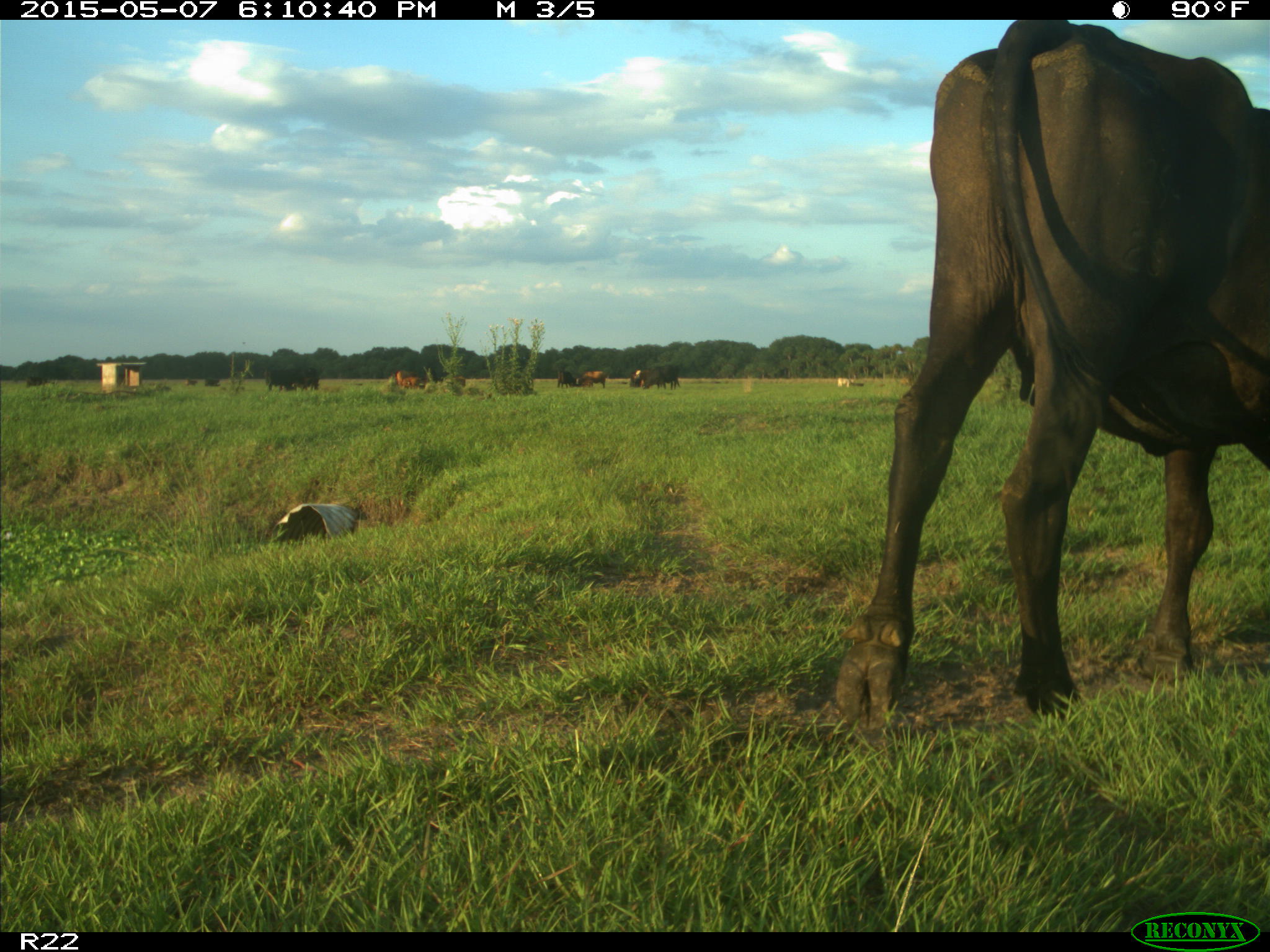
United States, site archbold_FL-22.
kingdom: Animalia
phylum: Chordata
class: Mammalia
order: Artiodactyla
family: Bovidae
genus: Bos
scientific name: Bos taurus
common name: domestic cow